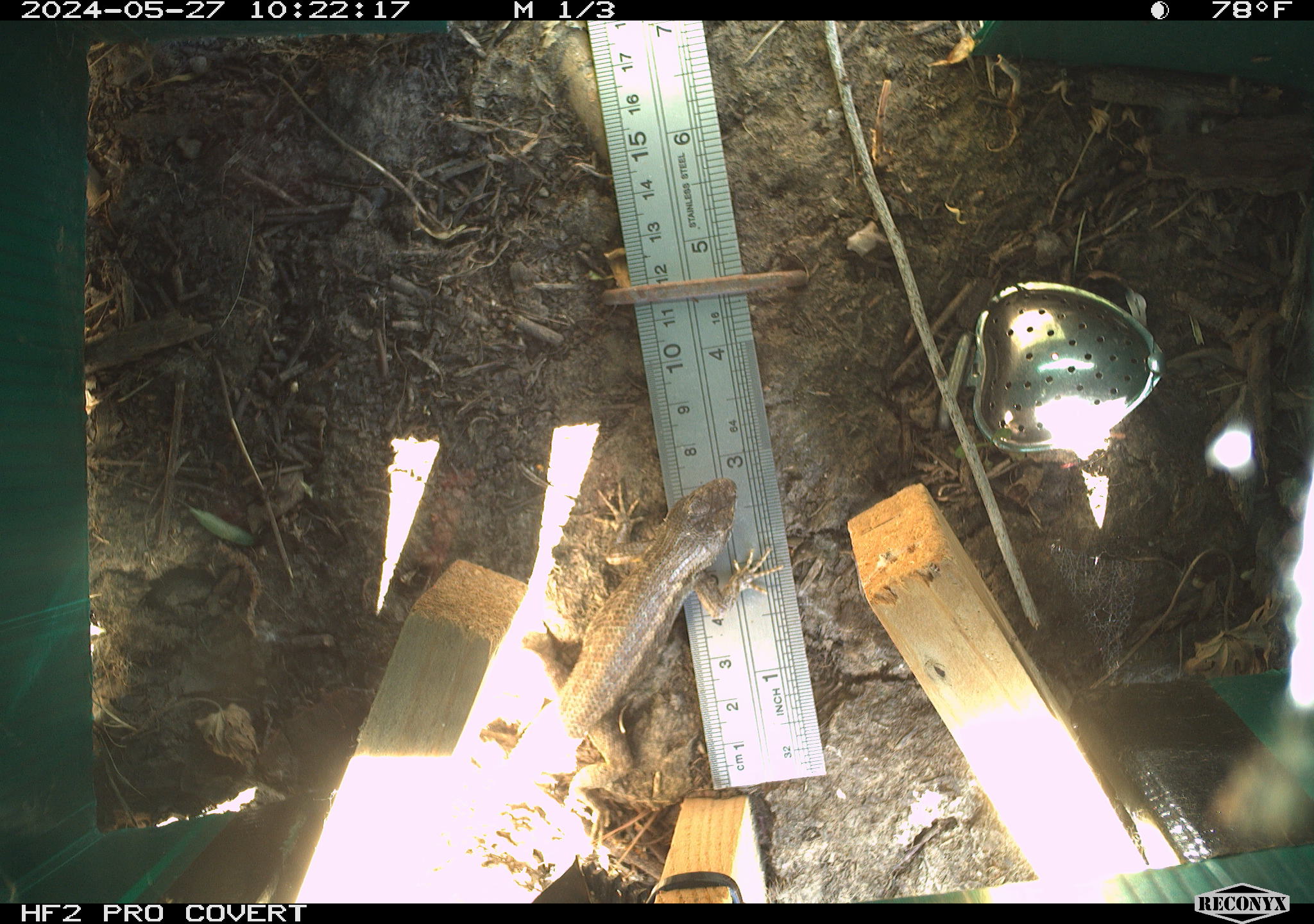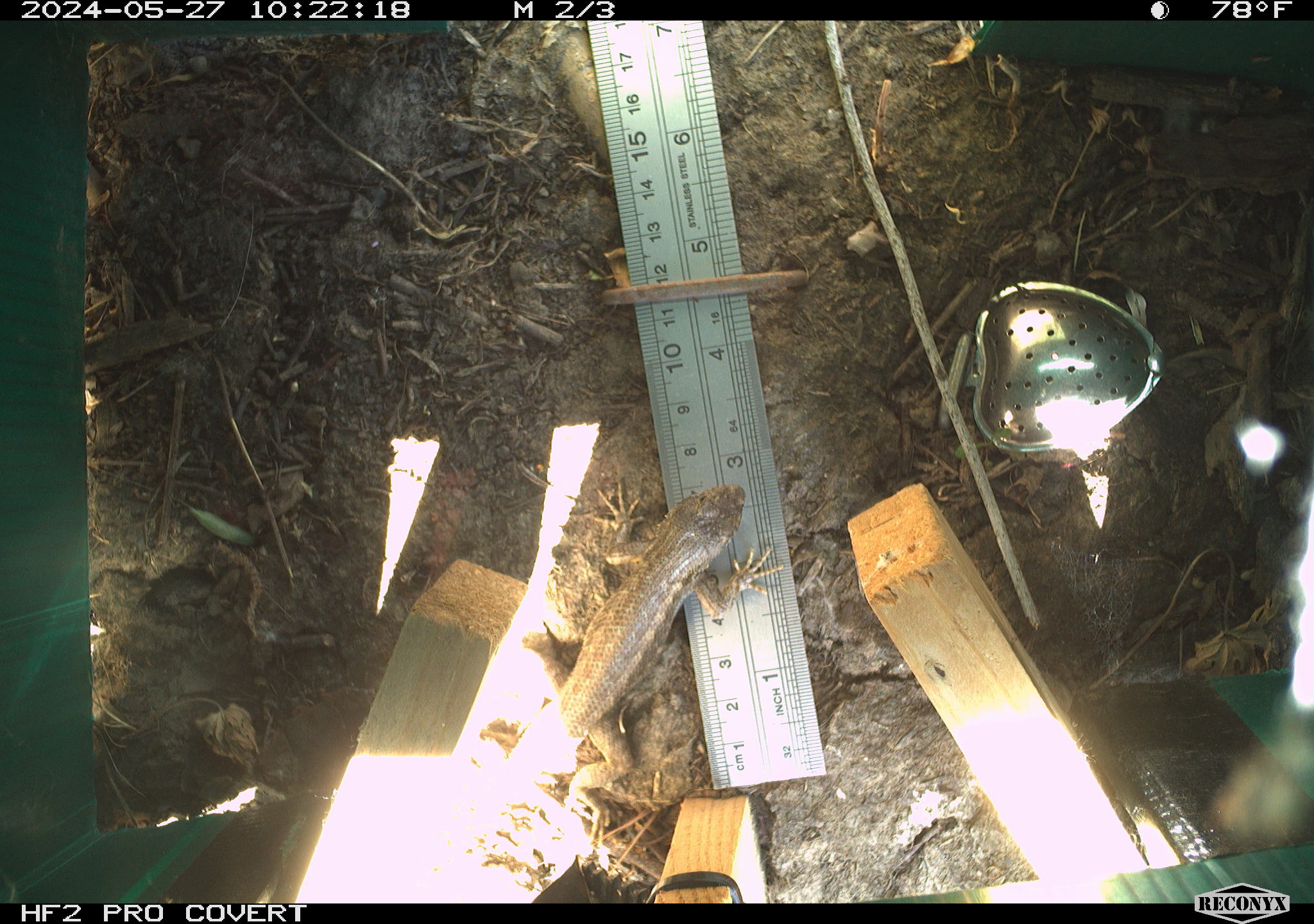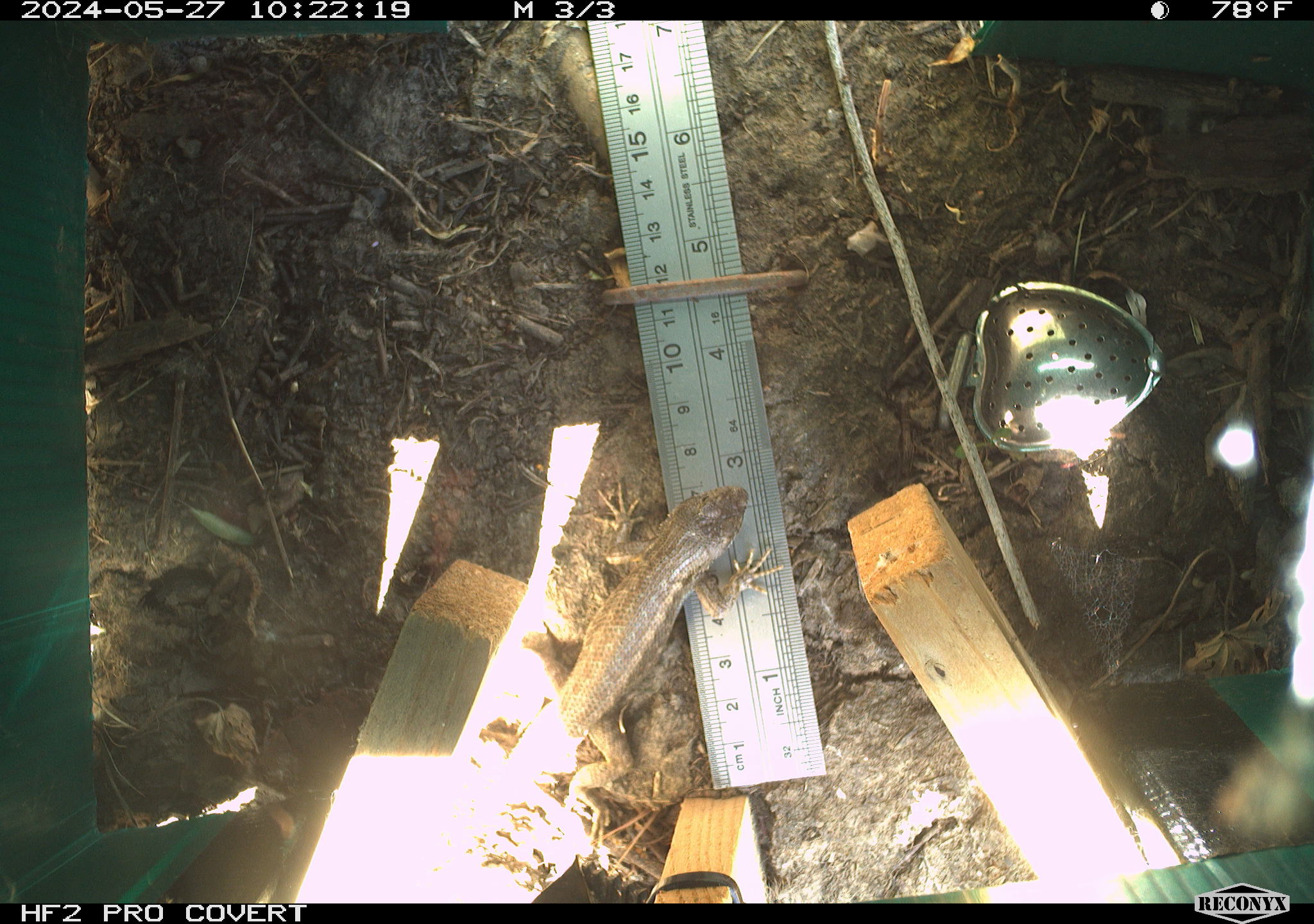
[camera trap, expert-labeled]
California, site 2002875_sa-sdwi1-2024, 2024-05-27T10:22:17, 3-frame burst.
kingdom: Animalia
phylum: Chordata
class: Reptilia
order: Squamata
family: Phrynosomatidae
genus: Sceloporus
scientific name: Sceloporus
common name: spiny lizards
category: sceloporus species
Sceloporus species (spiny lizards) (Sceloporus).